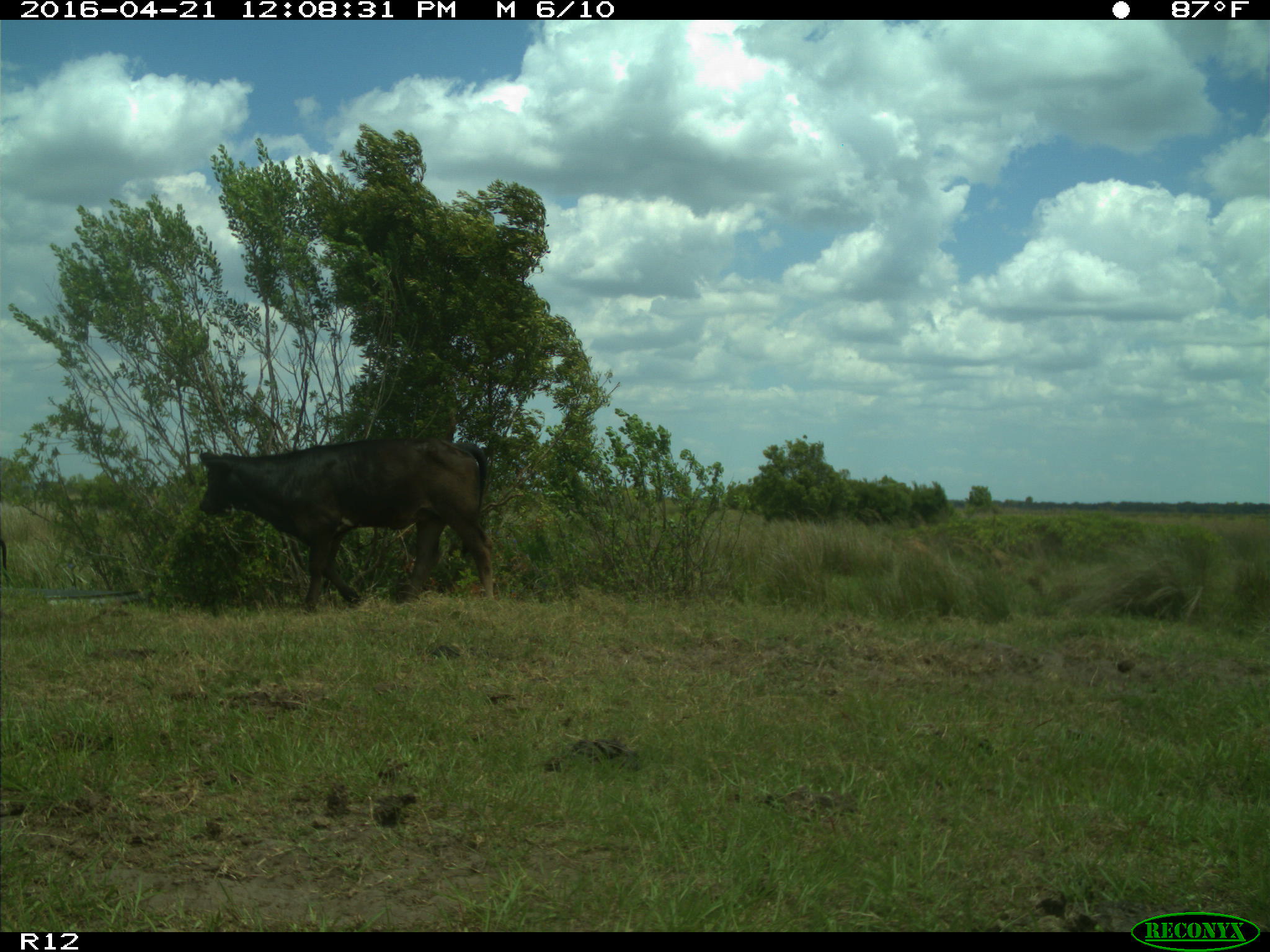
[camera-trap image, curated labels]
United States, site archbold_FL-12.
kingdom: Animalia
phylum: Chordata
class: Mammalia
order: Artiodactyla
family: Bovidae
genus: Bos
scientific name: Bos taurus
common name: domestic cow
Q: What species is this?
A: Bos taurus (domestic cow).